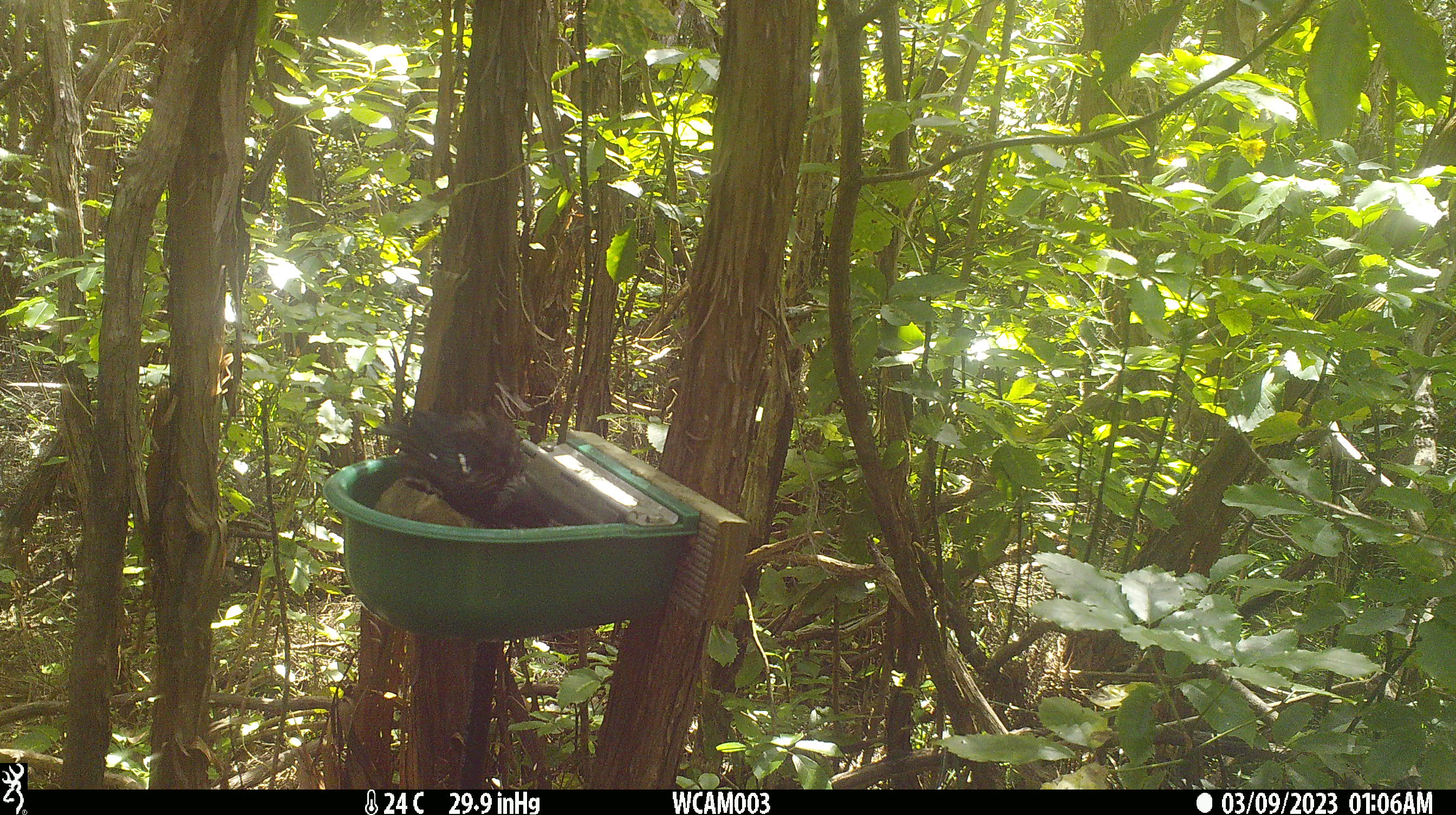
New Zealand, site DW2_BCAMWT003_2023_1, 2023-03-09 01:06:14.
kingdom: Animalia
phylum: Chordata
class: Aves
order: Passeriformes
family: Meliphagidae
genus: Prosthemadera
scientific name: Prosthemadera novaeseelandiae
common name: tui